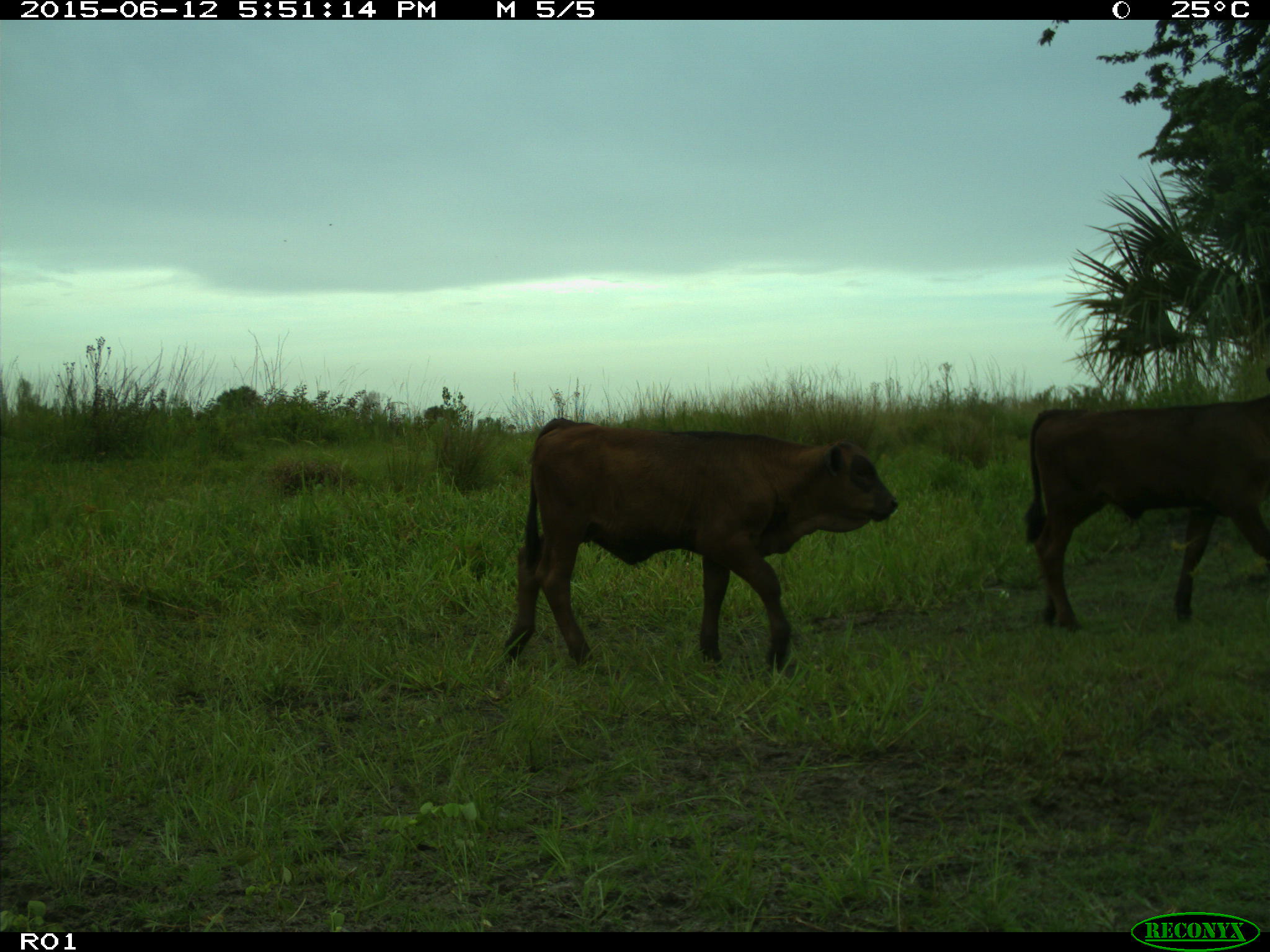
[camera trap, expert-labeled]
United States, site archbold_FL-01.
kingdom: Animalia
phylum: Chordata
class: Mammalia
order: Artiodactyla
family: Bovidae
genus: Bos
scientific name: Bos taurus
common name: domestic cow